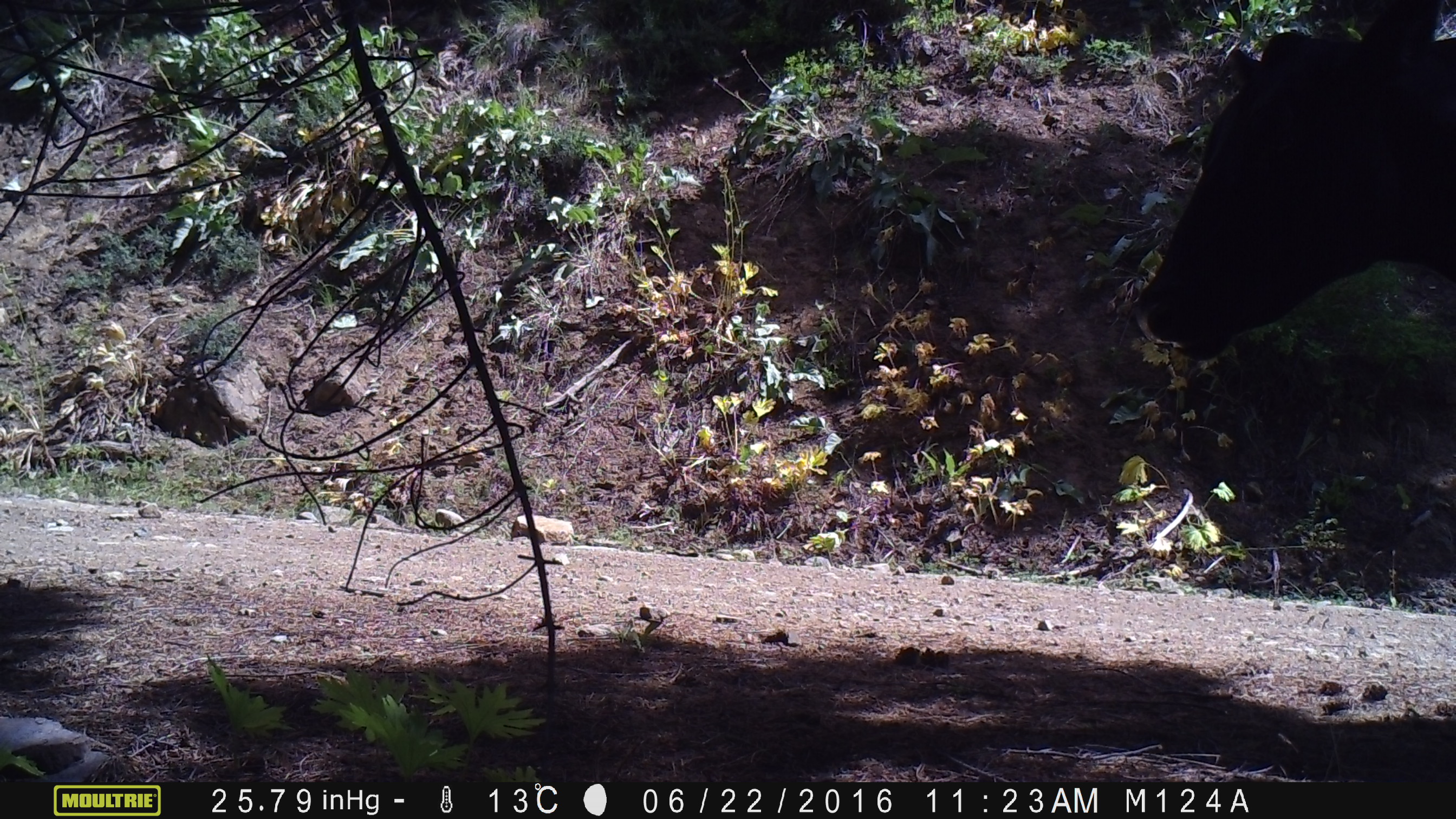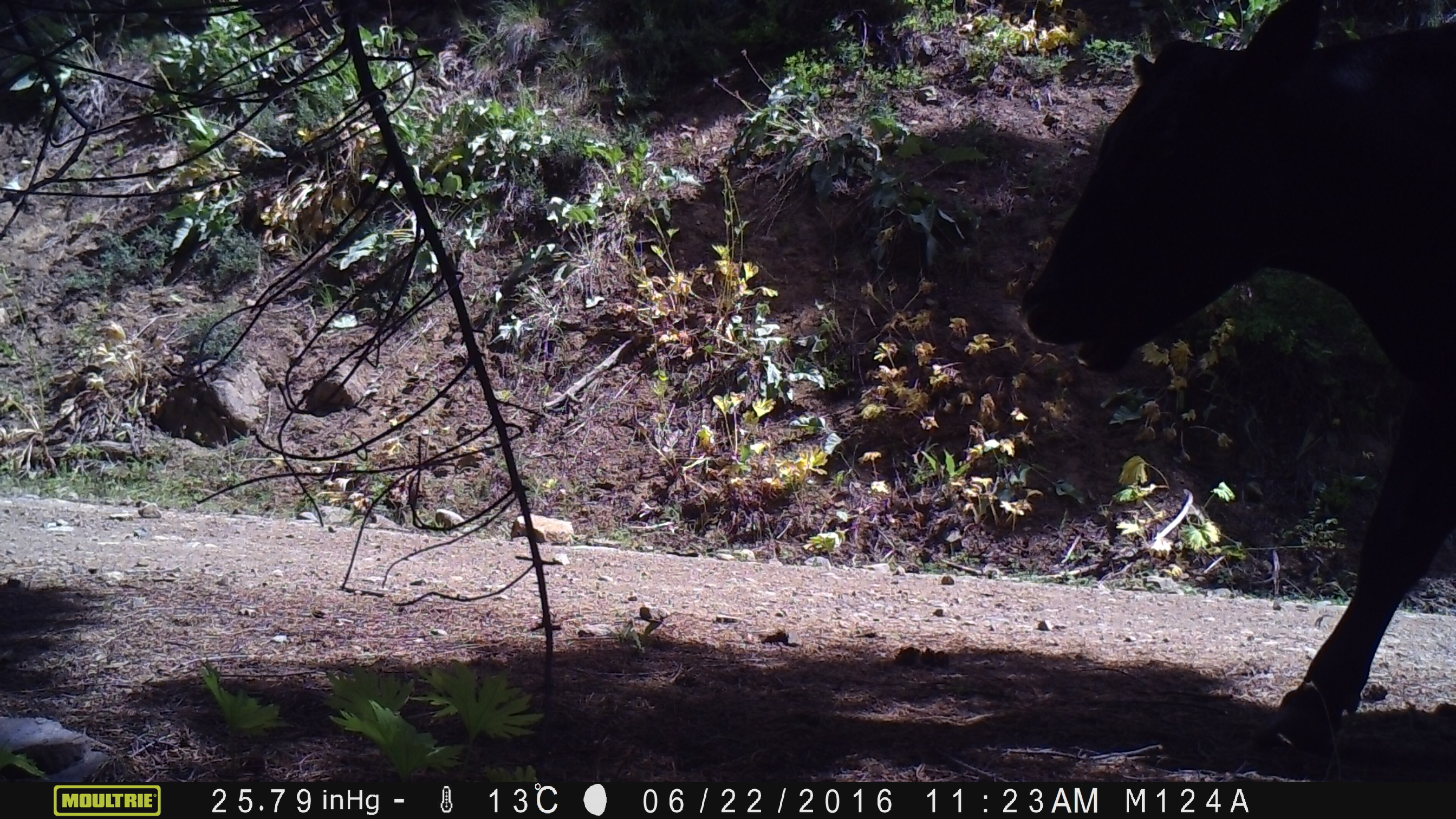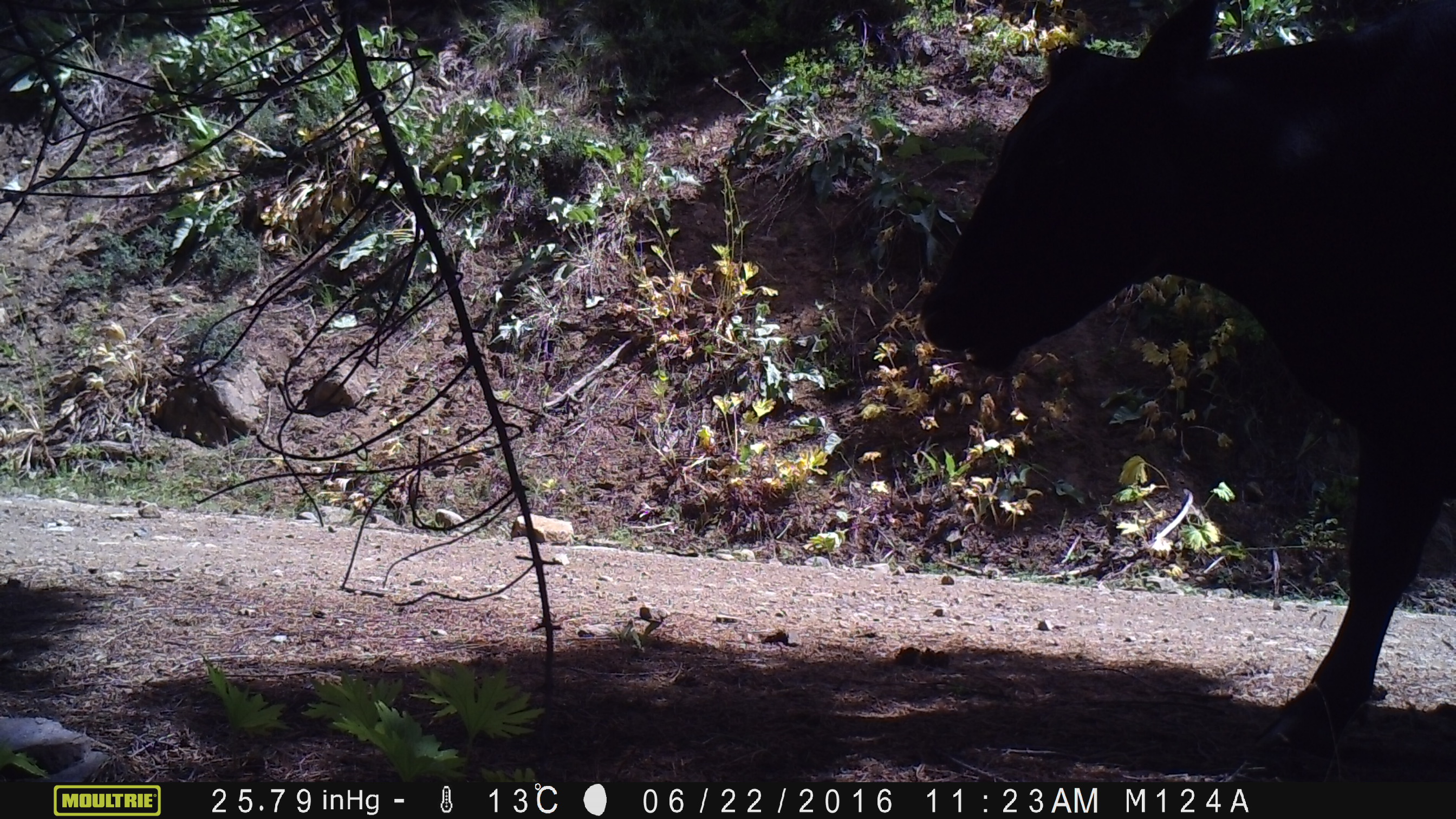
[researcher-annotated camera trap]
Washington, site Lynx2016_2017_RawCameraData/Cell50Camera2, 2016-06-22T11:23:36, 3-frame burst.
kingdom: Animalia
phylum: Chordata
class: Mammalia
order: Artiodactyla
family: Bovidae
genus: Bos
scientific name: Bos taurus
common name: domestic cattle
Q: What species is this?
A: Domestic cattle (Bos taurus).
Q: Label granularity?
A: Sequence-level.